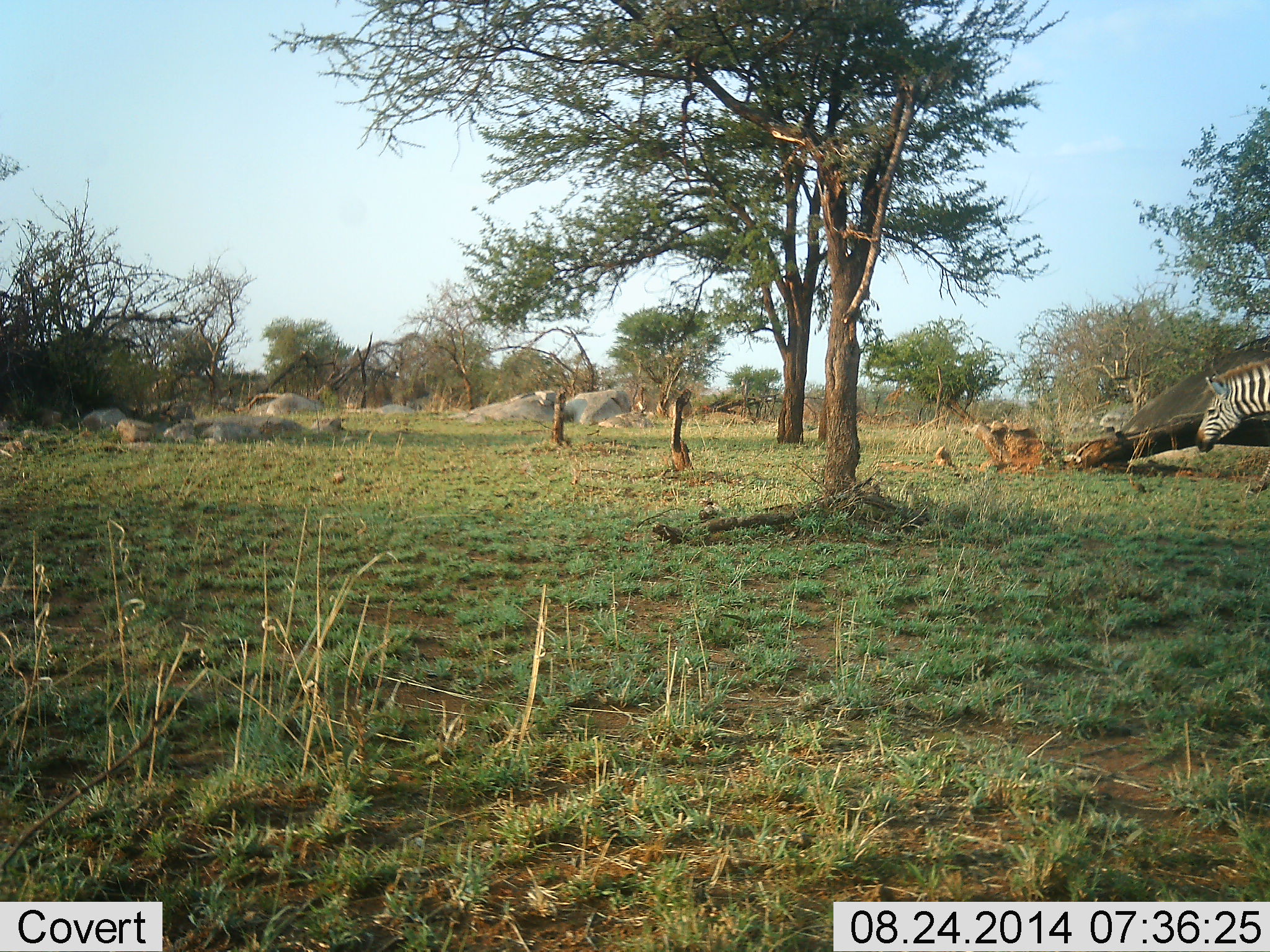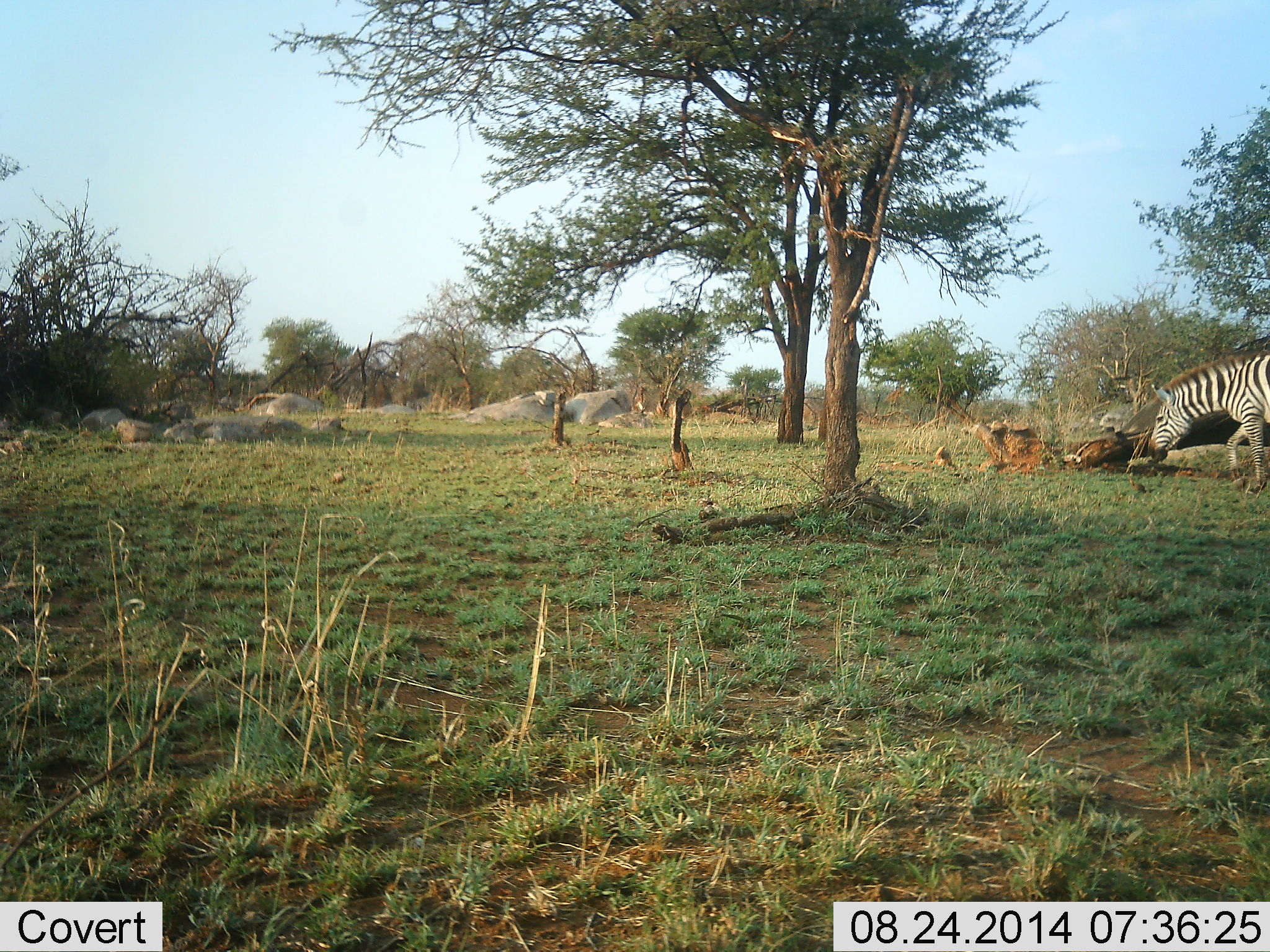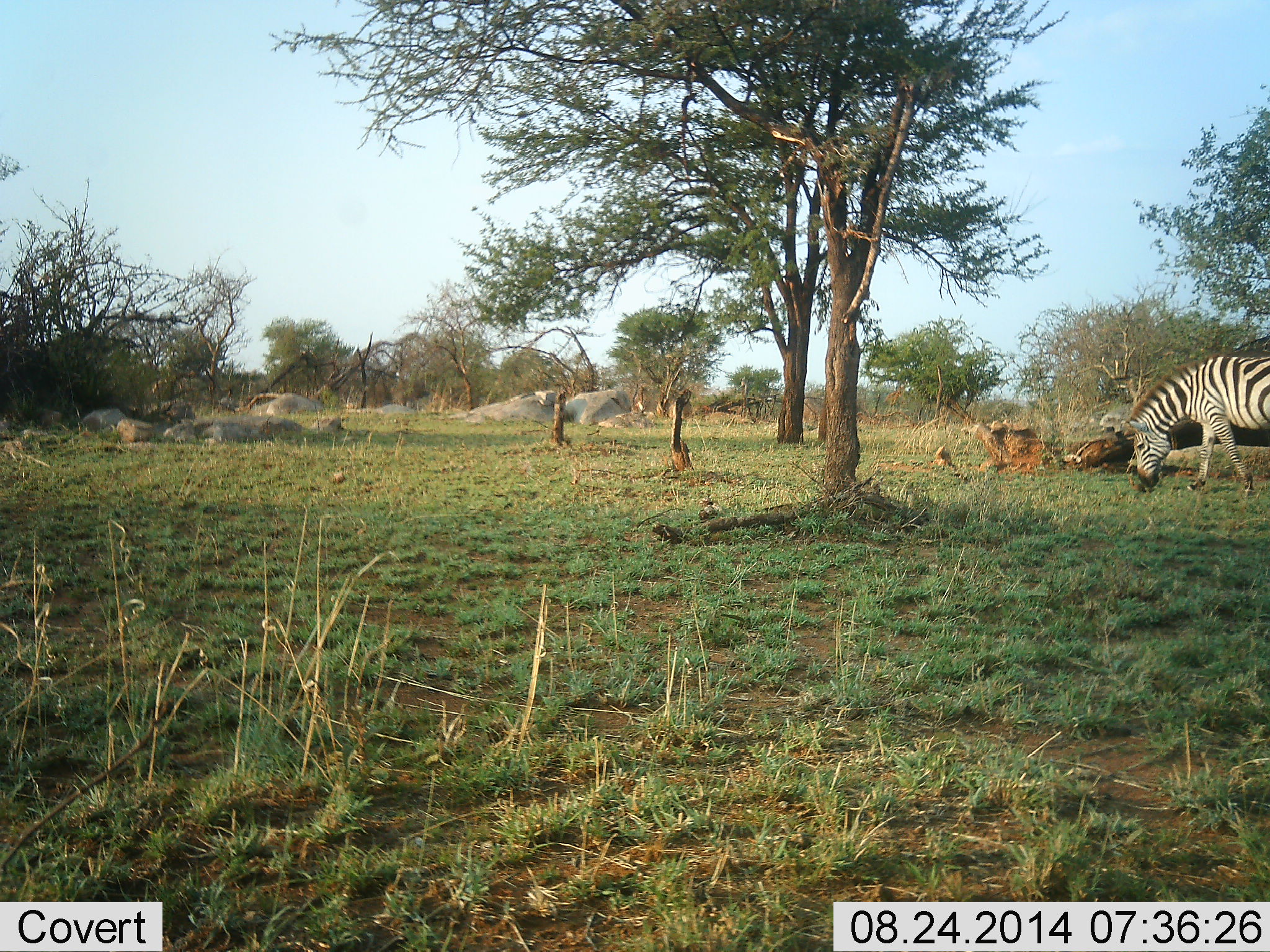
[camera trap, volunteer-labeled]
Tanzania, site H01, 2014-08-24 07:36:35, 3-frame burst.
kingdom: Animalia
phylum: Chordata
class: Mammalia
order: Perissodactyla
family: Equidae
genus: Equus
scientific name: Equus quagga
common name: plains zebra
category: zebra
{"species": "zebra (plains zebra) (Equus quagga)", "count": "1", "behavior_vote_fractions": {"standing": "0%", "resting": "10%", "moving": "70%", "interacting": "0%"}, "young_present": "0%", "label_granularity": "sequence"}